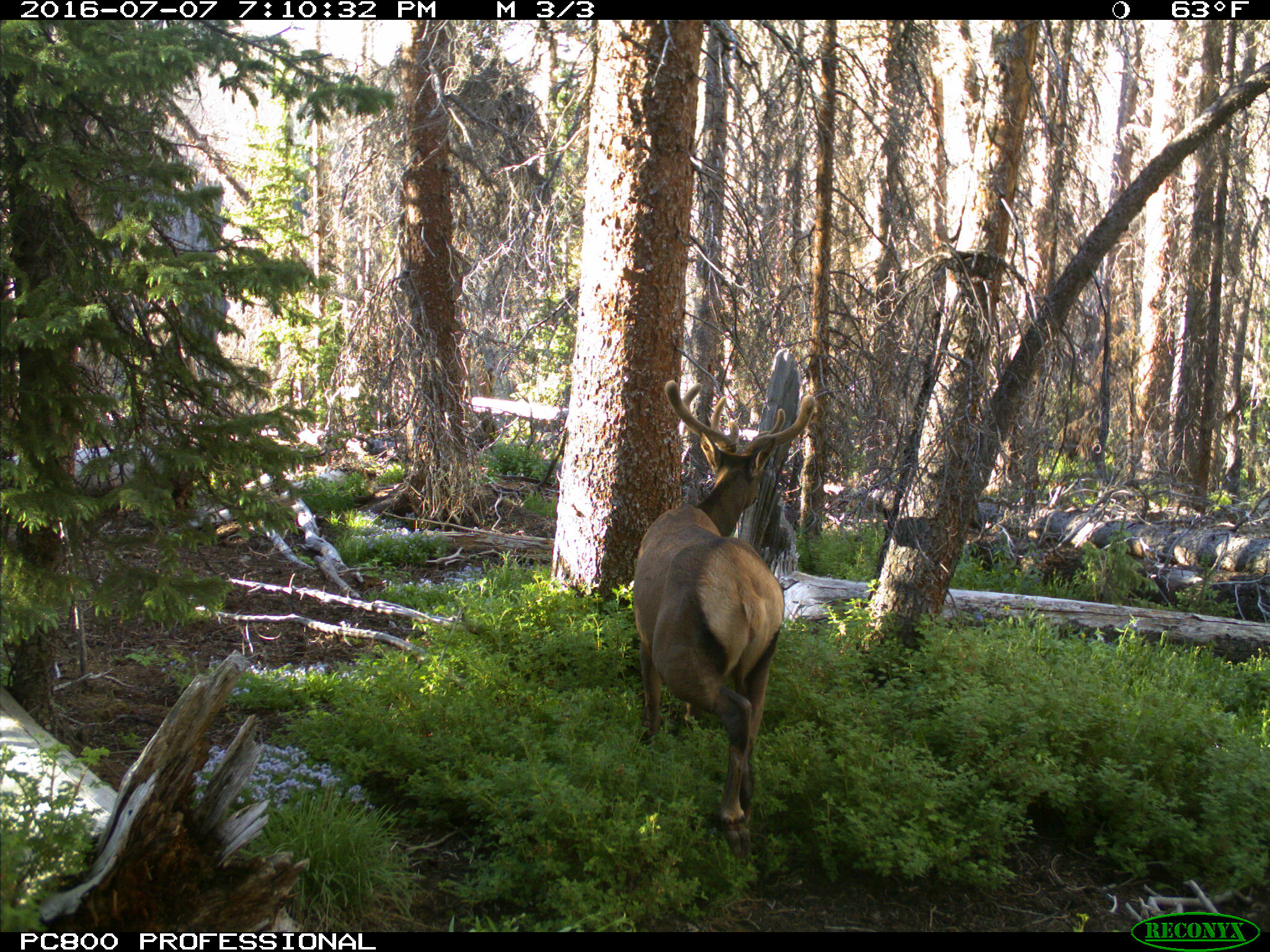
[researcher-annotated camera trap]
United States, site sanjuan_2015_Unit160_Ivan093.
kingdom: Animalia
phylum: Chordata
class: Mammalia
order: Artiodactyla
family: Cervidae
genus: Cervus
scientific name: Cervus elaphus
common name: red deer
Cervus elaphus (red deer).